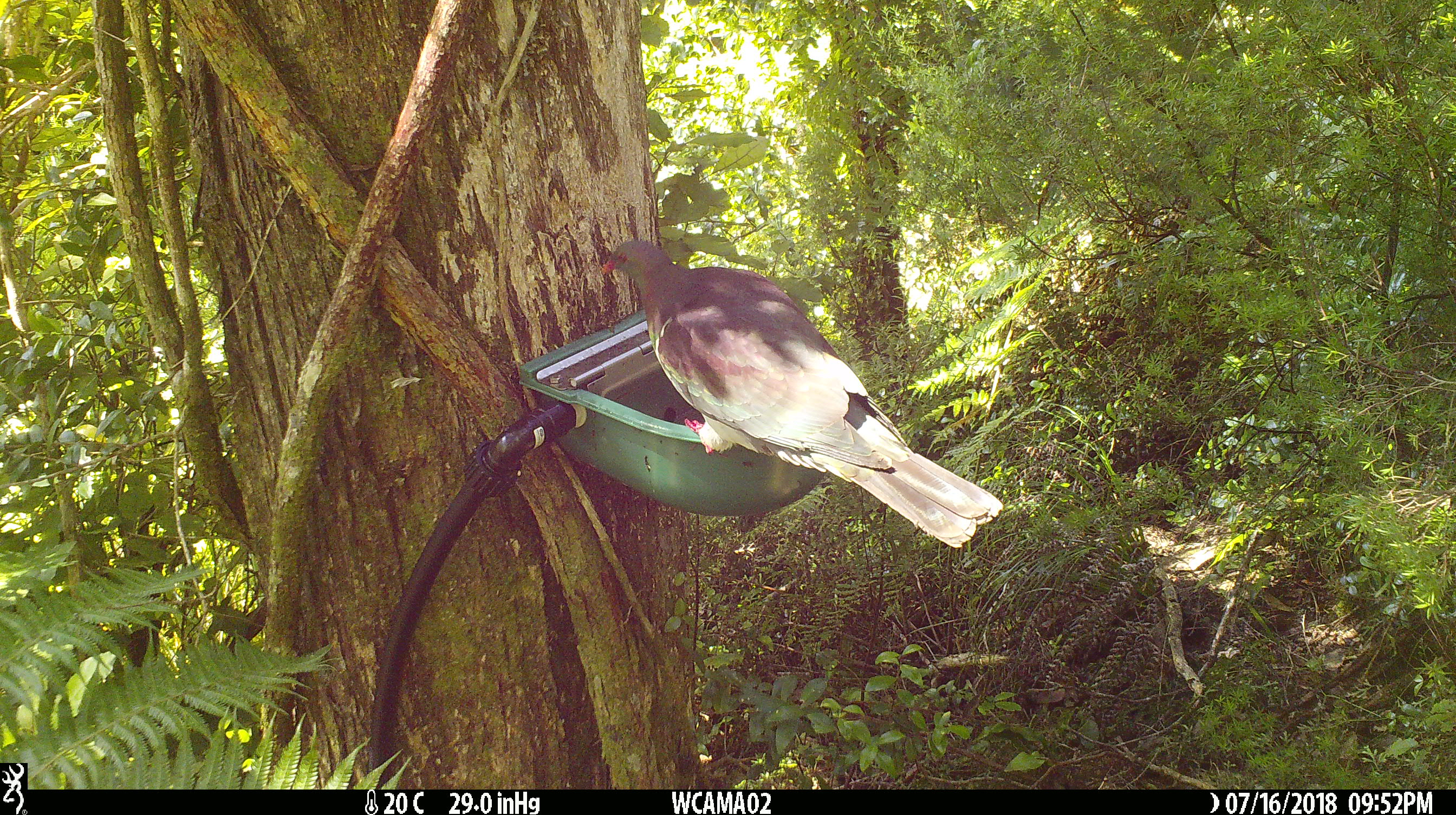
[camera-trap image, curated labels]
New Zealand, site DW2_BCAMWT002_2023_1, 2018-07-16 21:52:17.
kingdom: Animalia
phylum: Chordata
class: Aves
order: Columbiformes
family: Columbidae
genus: Hemiphaga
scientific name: Hemiphaga novaeseelandiae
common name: new zealand pigeon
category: kereru